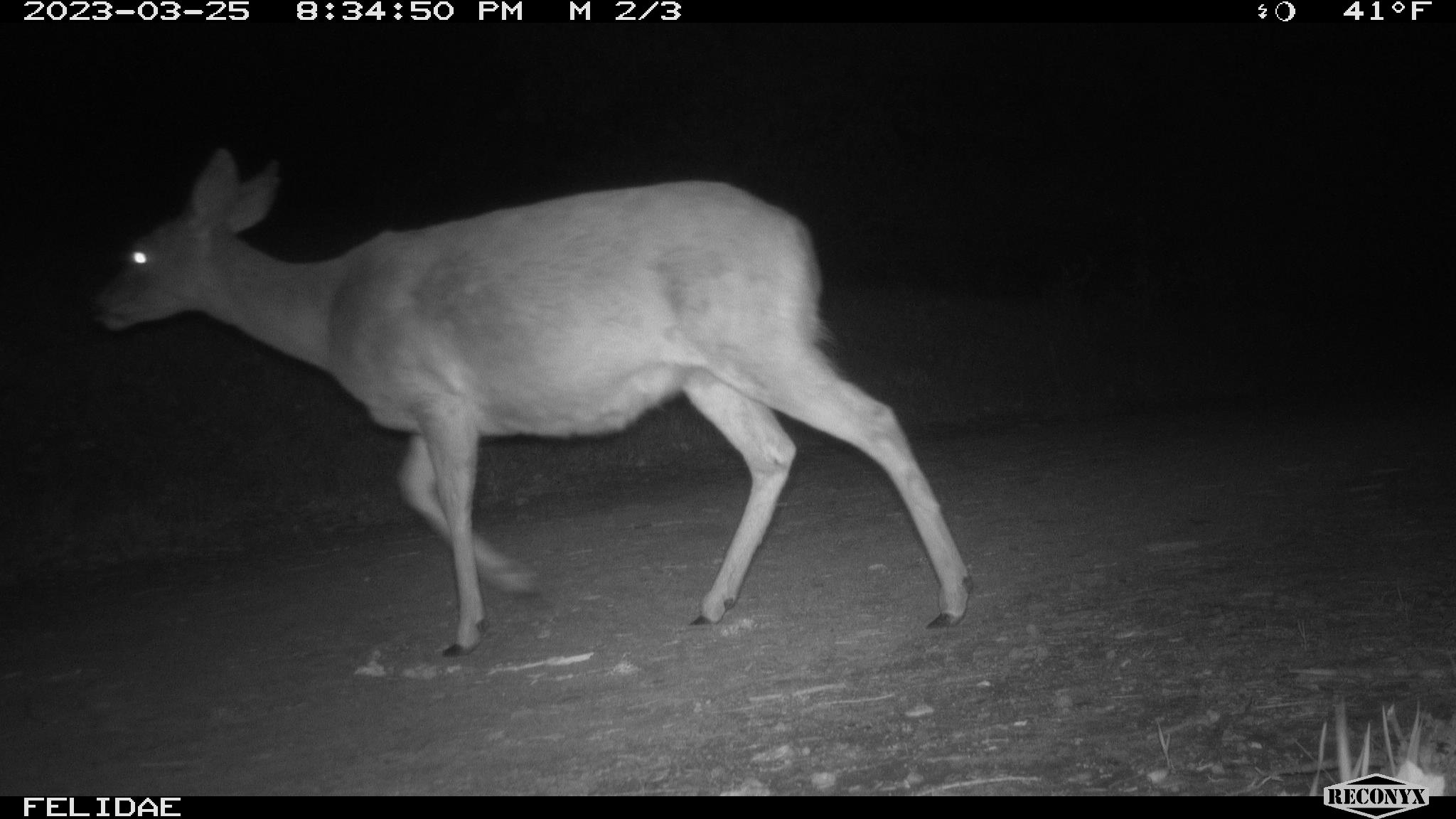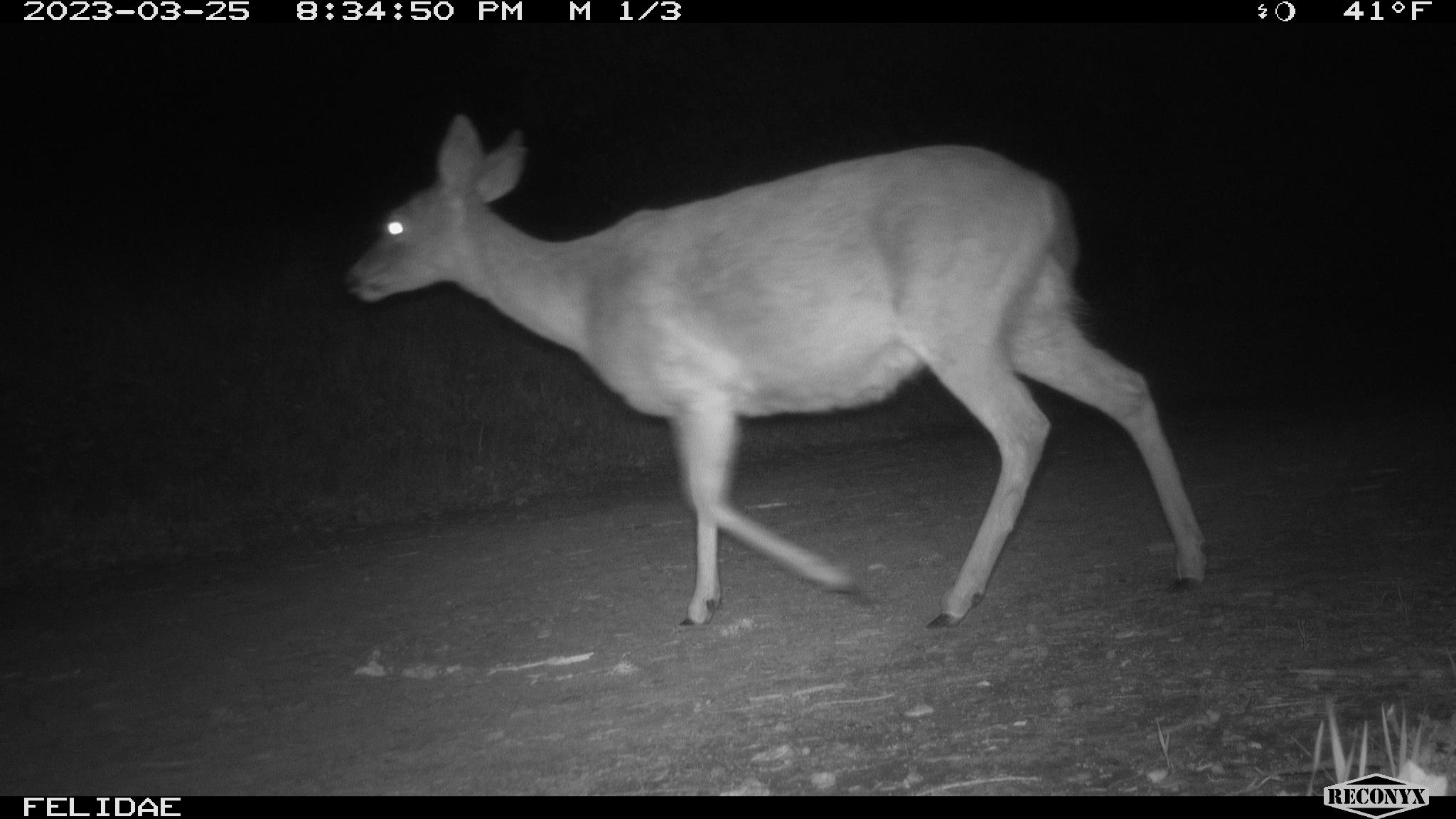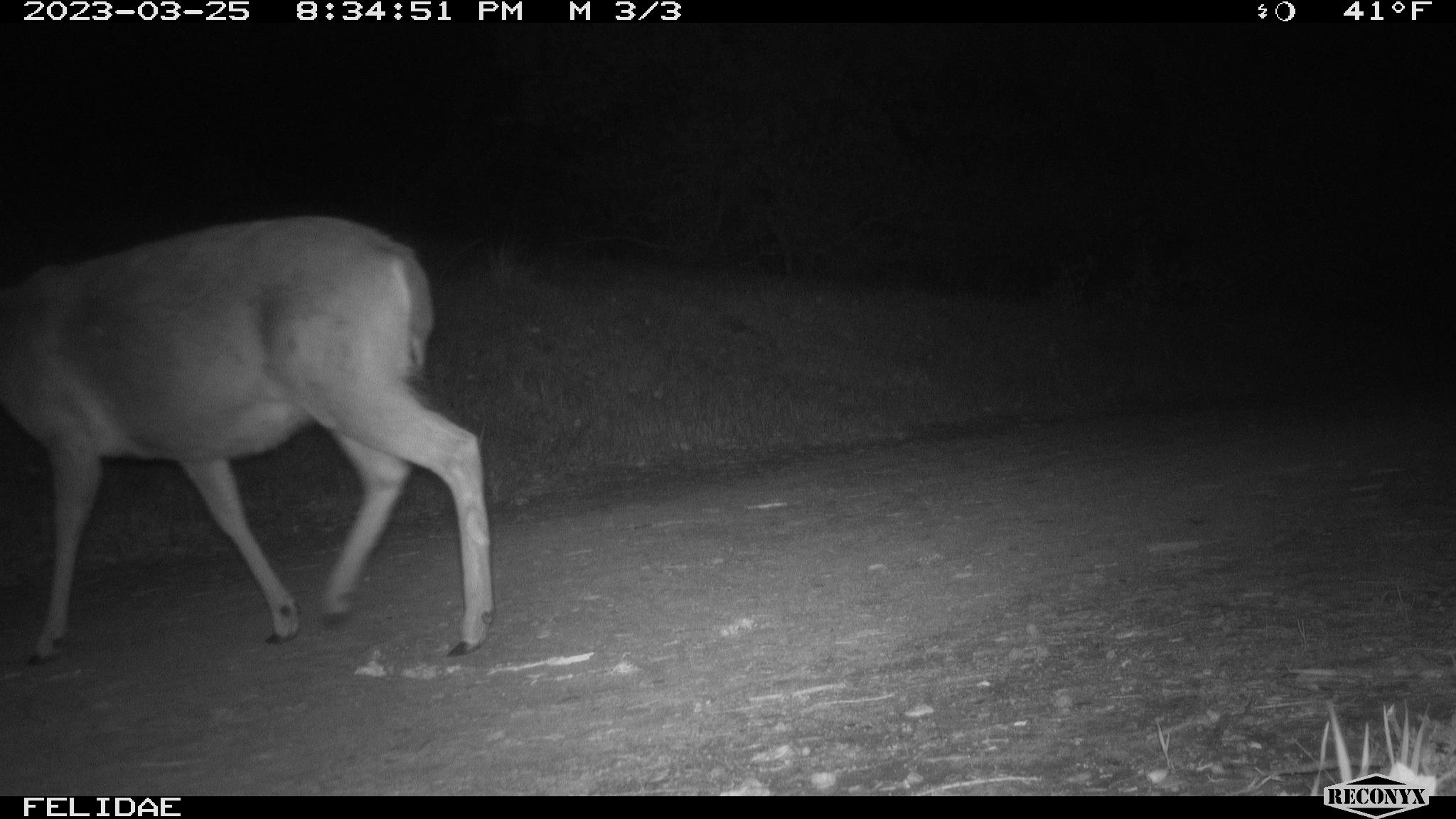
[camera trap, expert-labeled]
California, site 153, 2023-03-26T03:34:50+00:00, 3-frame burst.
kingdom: Animalia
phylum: Chordata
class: Mammalia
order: Artiodactyla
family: Cervidae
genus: Odocoileus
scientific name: Odocoileus hemionus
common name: mule deer